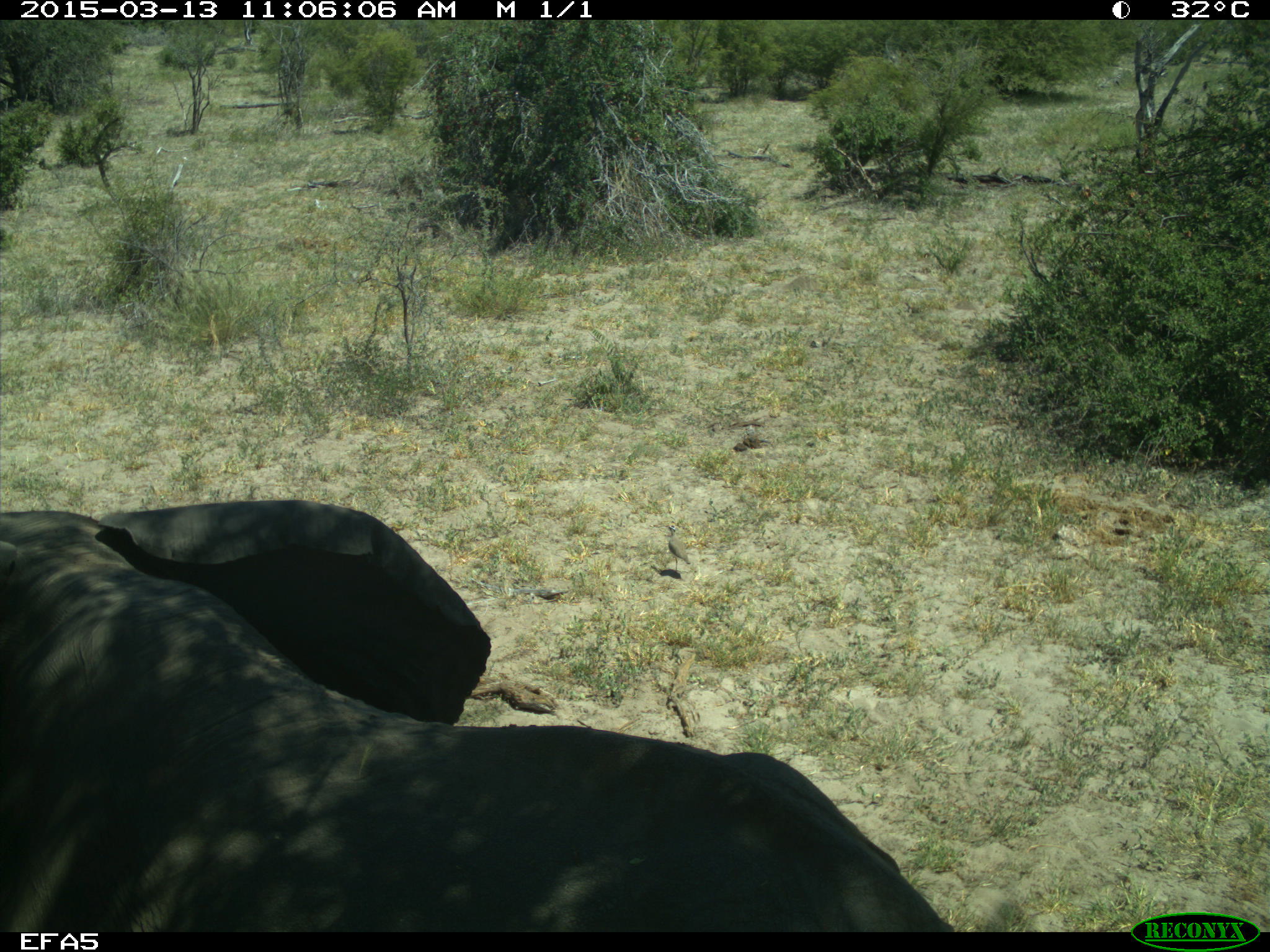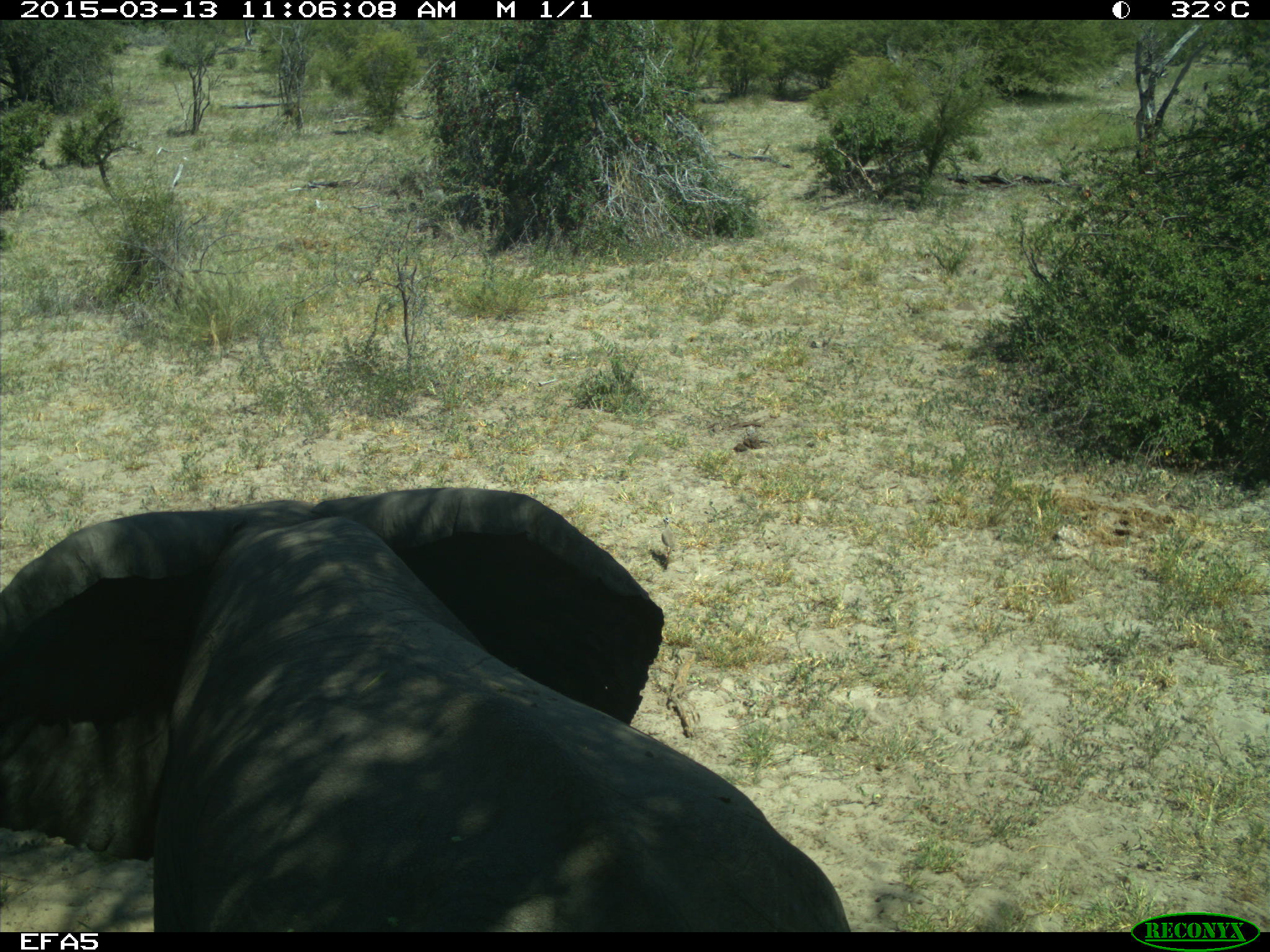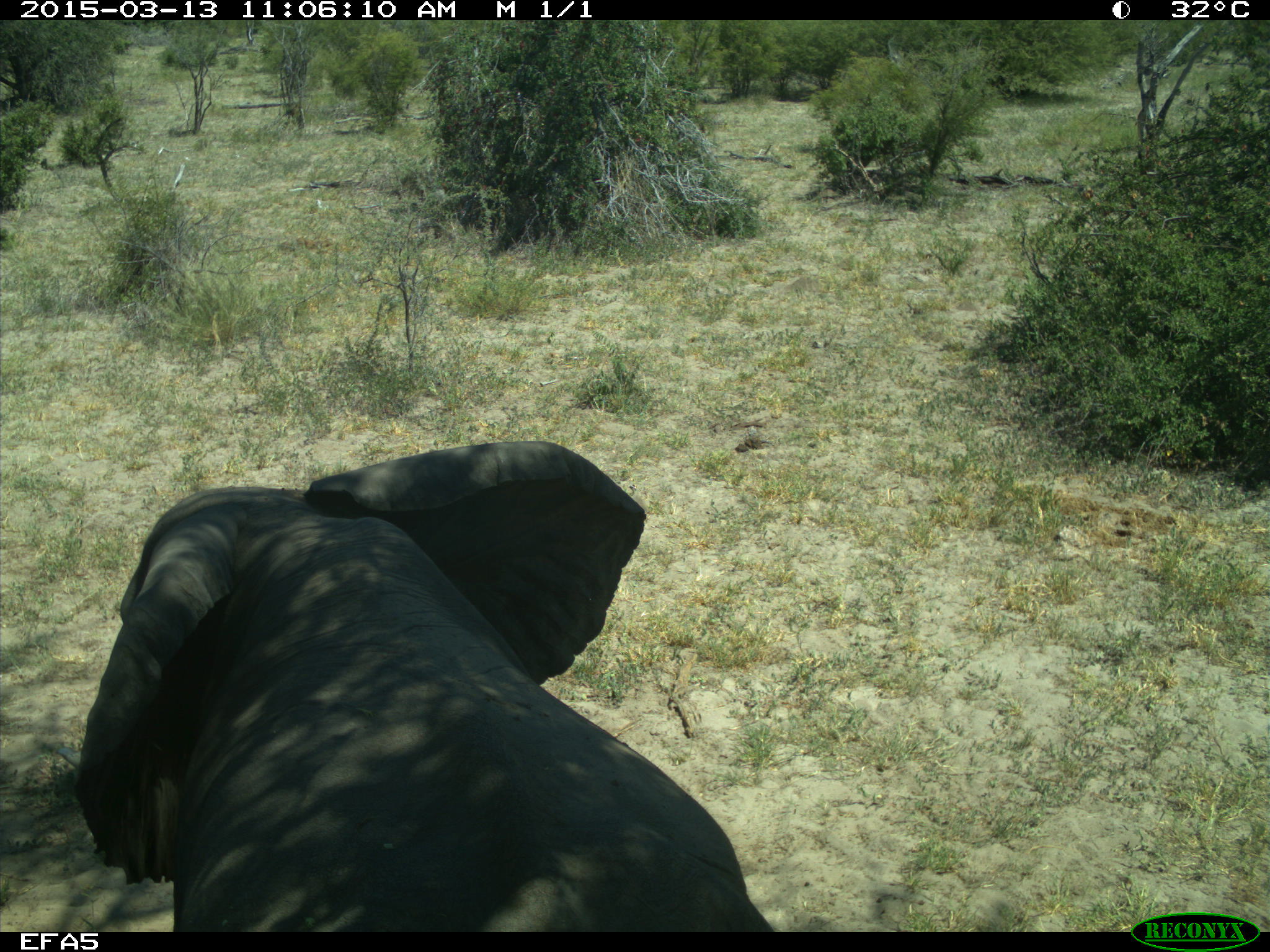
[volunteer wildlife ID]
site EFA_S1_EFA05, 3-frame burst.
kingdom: Animalia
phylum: Chordata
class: Mammalia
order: Proboscidea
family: Elephantidae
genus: Loxodonta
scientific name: Loxodonta africana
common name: african bush elephant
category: elephant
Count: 1.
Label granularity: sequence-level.